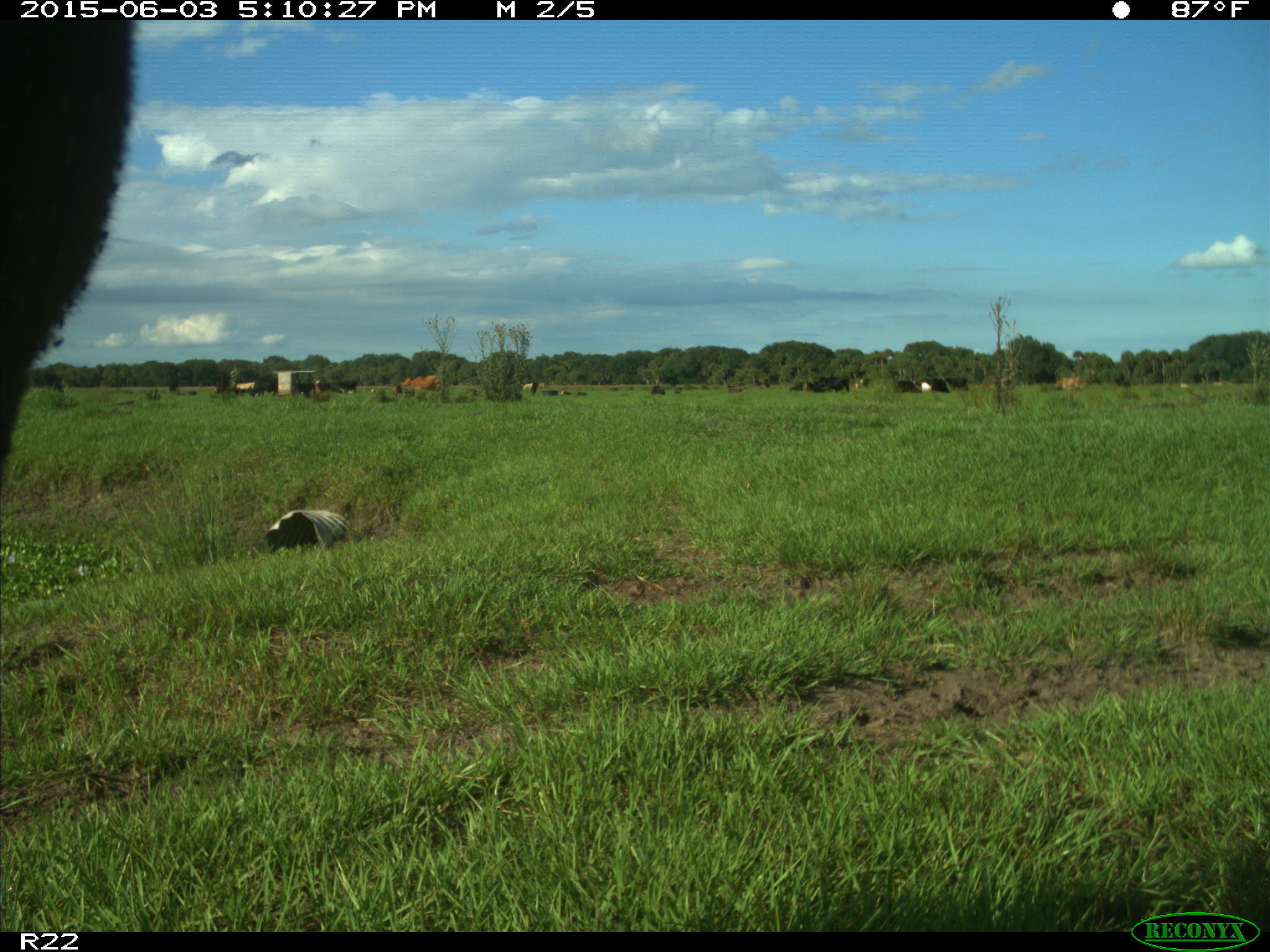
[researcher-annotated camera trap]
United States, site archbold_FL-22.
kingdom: Animalia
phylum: Chordata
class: Mammalia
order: Artiodactyla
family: Bovidae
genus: Bos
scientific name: Bos taurus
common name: domestic cow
Bos taurus (domestic cow).